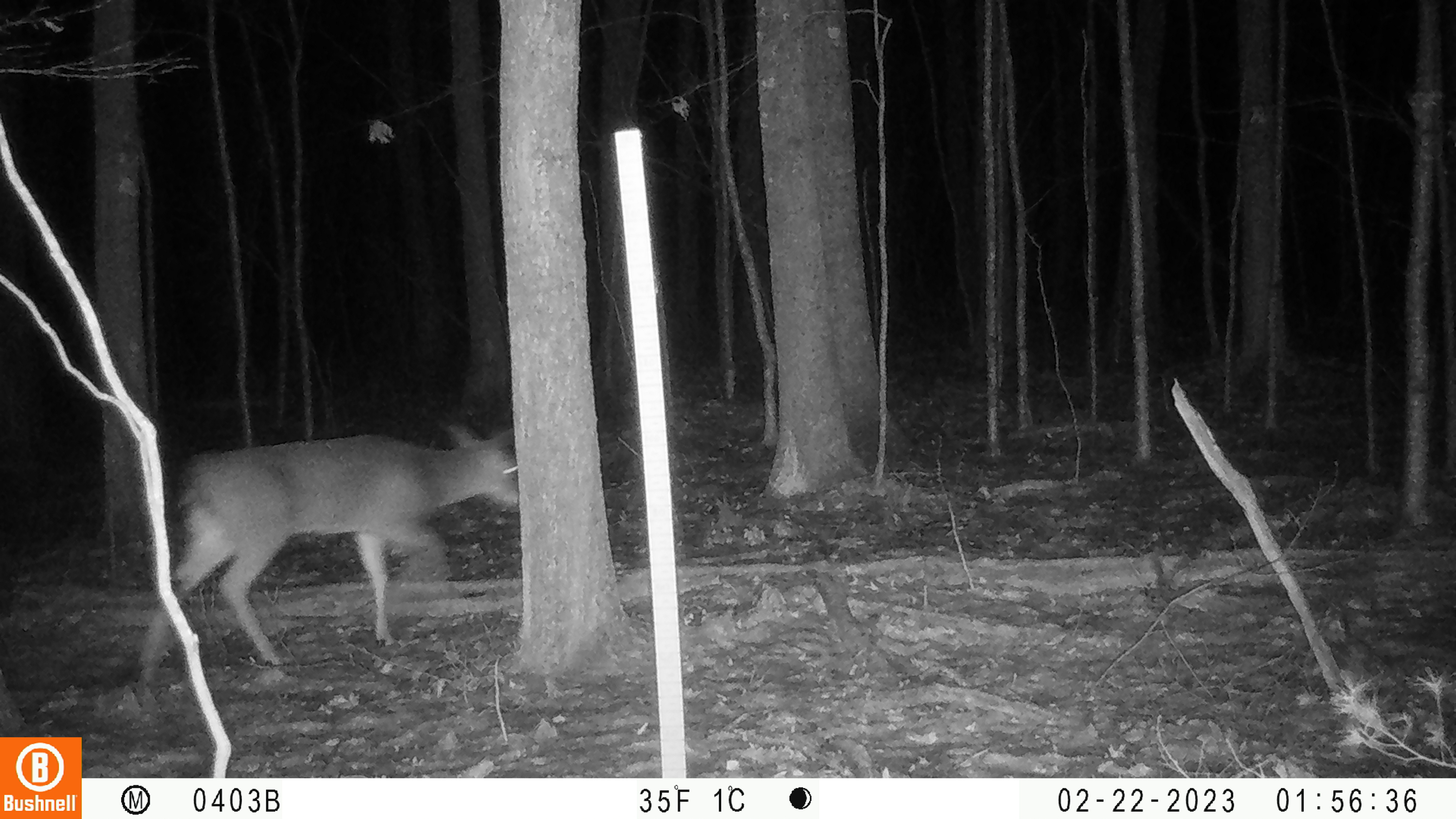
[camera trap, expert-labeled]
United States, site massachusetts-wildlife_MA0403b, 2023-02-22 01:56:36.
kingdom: Animalia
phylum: Chordata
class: Mammalia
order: Artiodactyla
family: Cervidae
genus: Odocoileus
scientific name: Odocoileus virginianus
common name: white-tailed deer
White-tailed deer (Odocoileus virginianus).